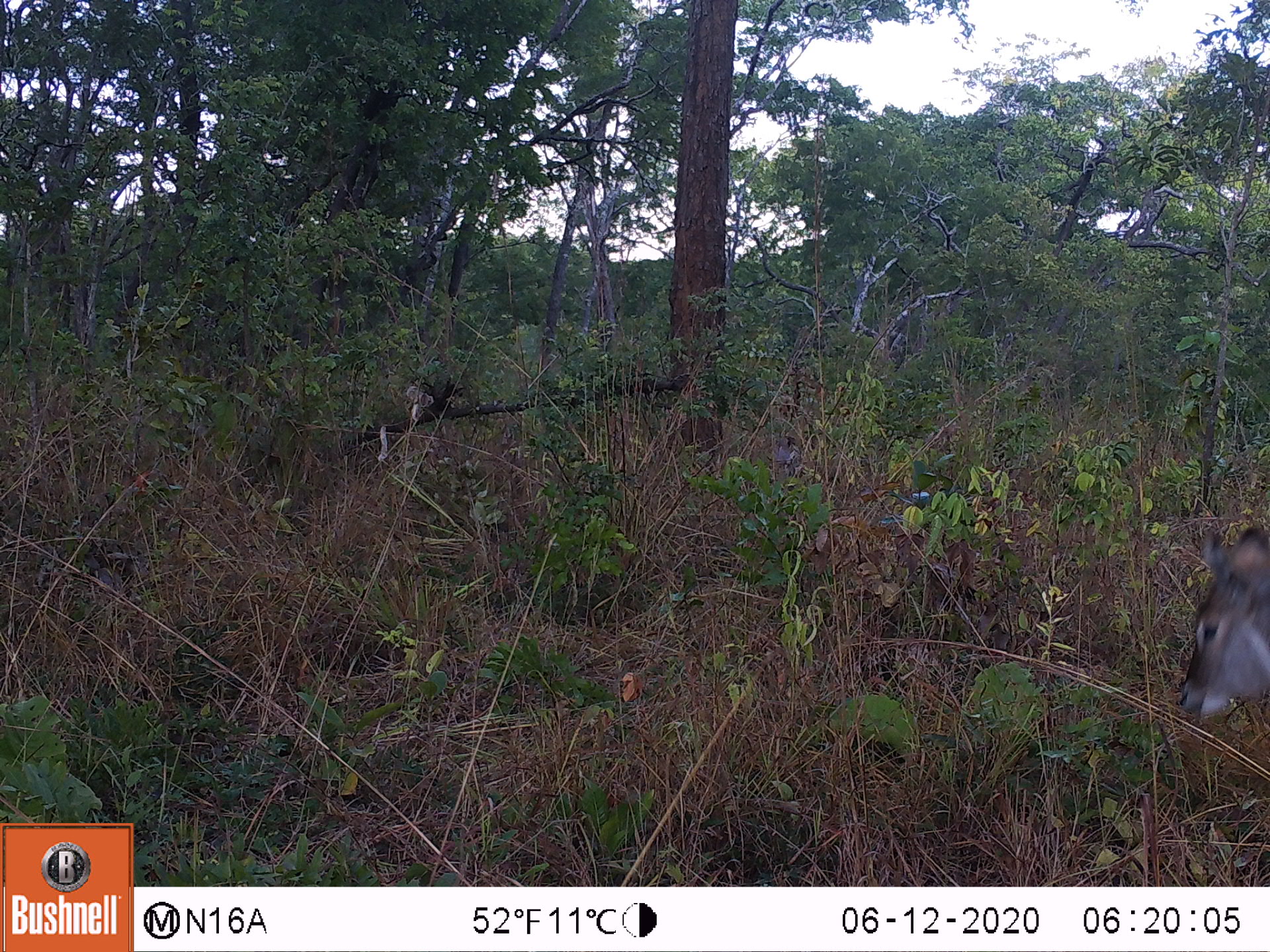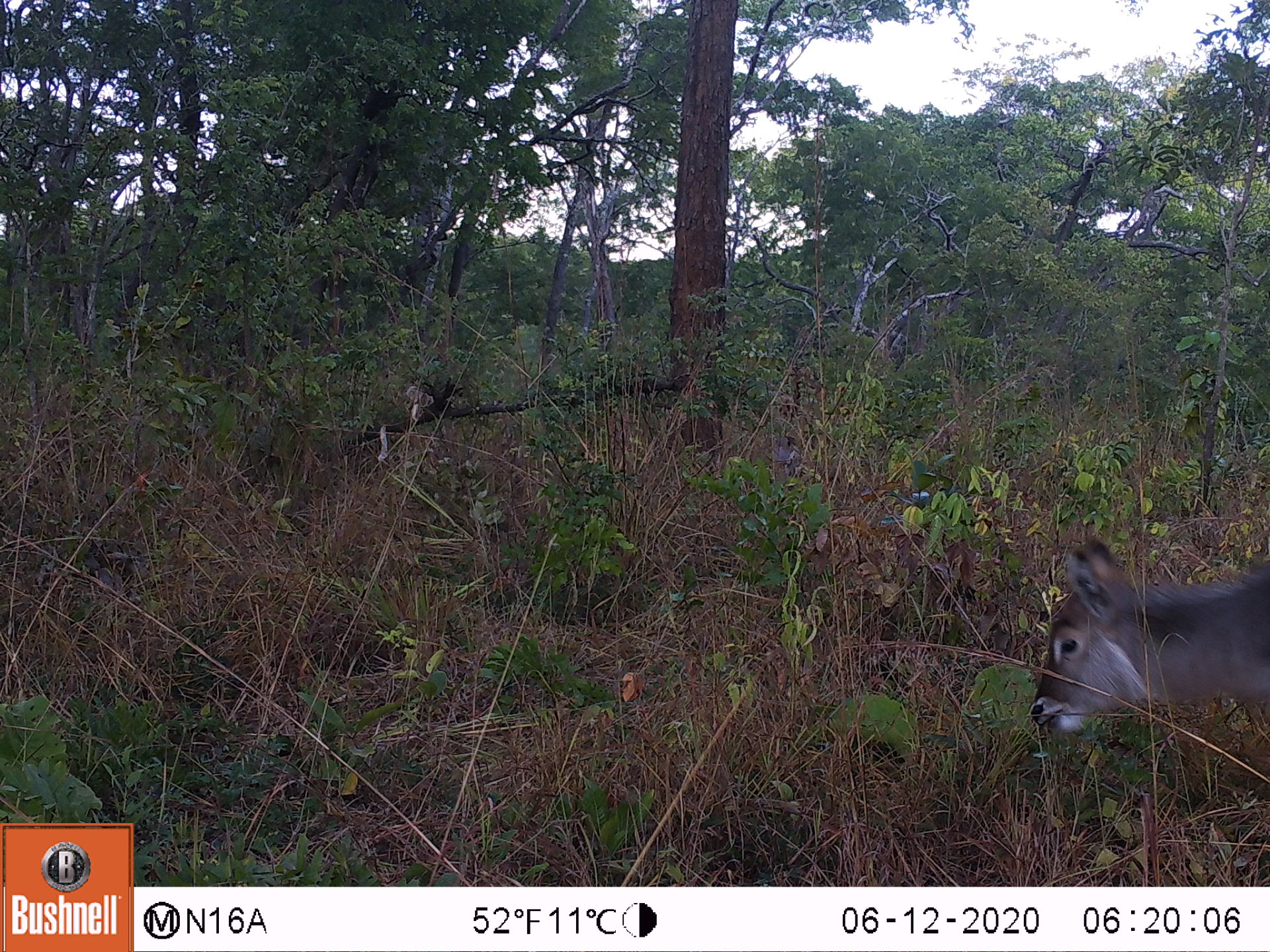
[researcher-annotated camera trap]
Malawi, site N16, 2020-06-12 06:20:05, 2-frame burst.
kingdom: Animalia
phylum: Chordata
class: Mammalia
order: Artiodactyla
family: Bovidae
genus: Kobus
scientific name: Kobus ellipsiprymnus ellipsiprymnus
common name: common waterbuck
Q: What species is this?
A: Common waterbuck (Kobus ellipsiprymnus ellipsiprymnus).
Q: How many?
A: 1.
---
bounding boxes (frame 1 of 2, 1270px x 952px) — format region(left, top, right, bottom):
common waterbuck: region(1174, 530, 1262, 718)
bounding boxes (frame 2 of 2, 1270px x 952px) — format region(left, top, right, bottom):
common waterbuck: region(1025, 540, 1262, 740)